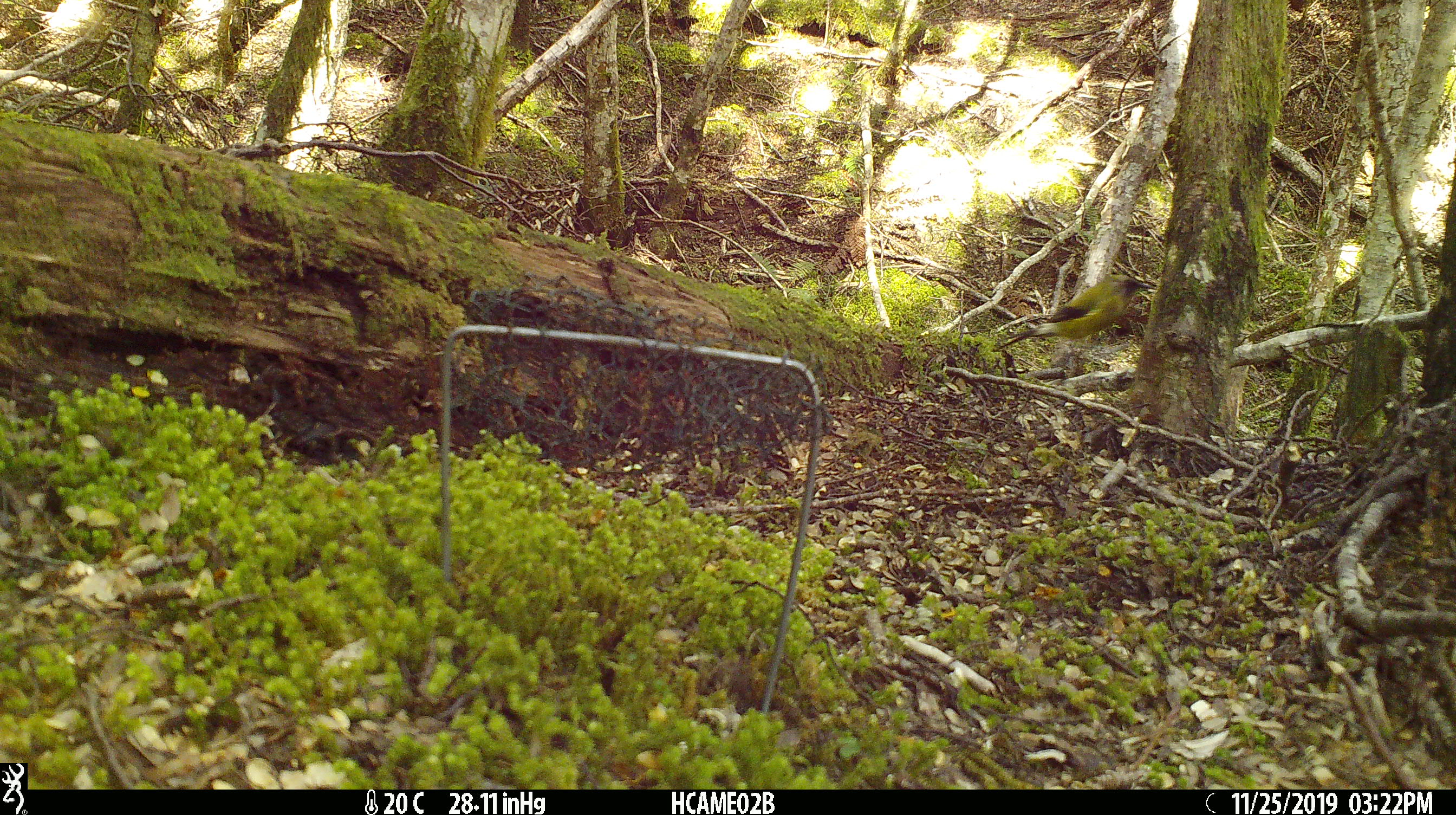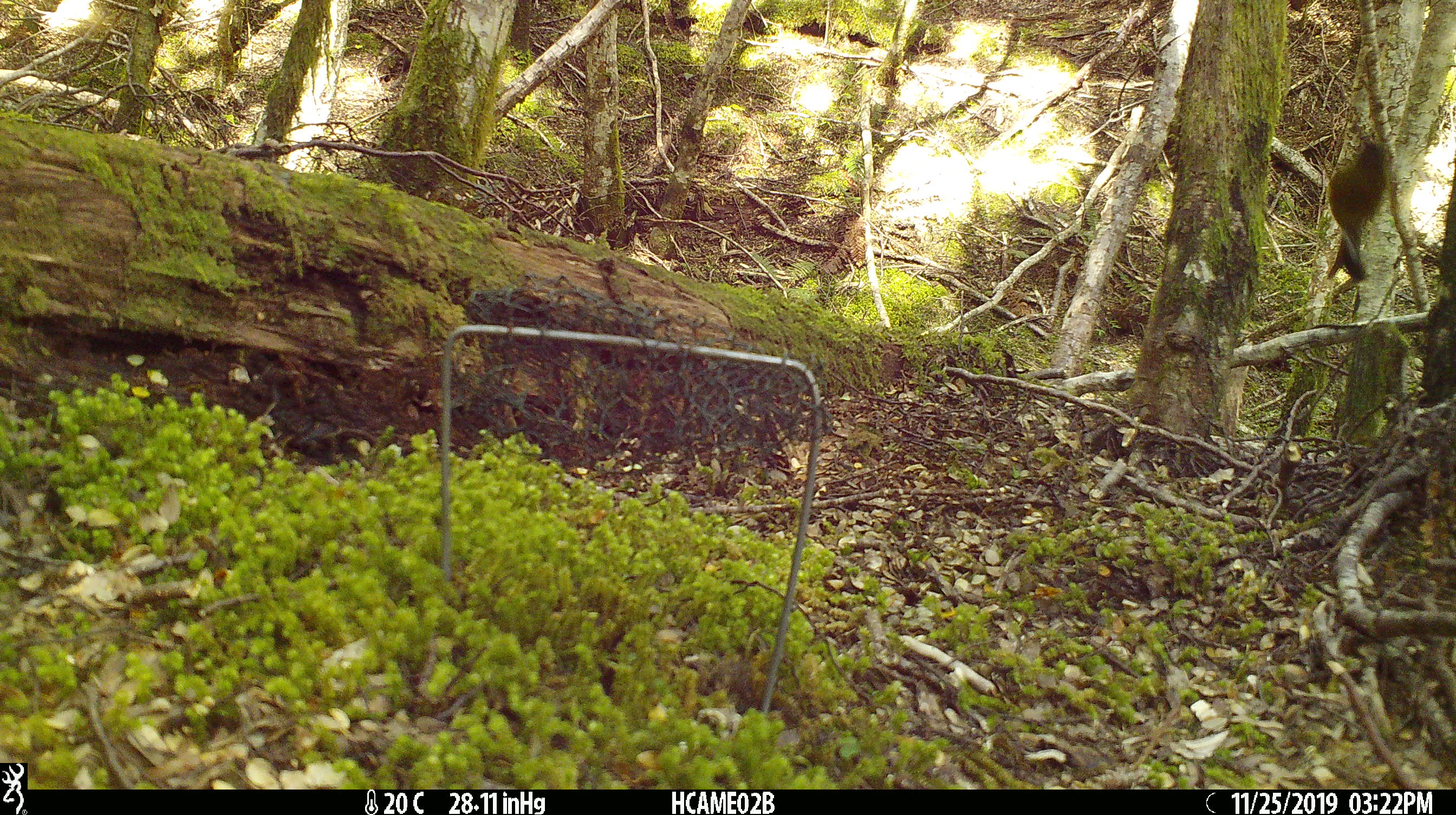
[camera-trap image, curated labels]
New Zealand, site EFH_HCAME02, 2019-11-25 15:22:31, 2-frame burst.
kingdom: Animalia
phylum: Chordata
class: Aves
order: Passeriformes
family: Meliphagidae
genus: Anthornis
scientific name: Anthornis melanura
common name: new zealand bellbird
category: bellbird